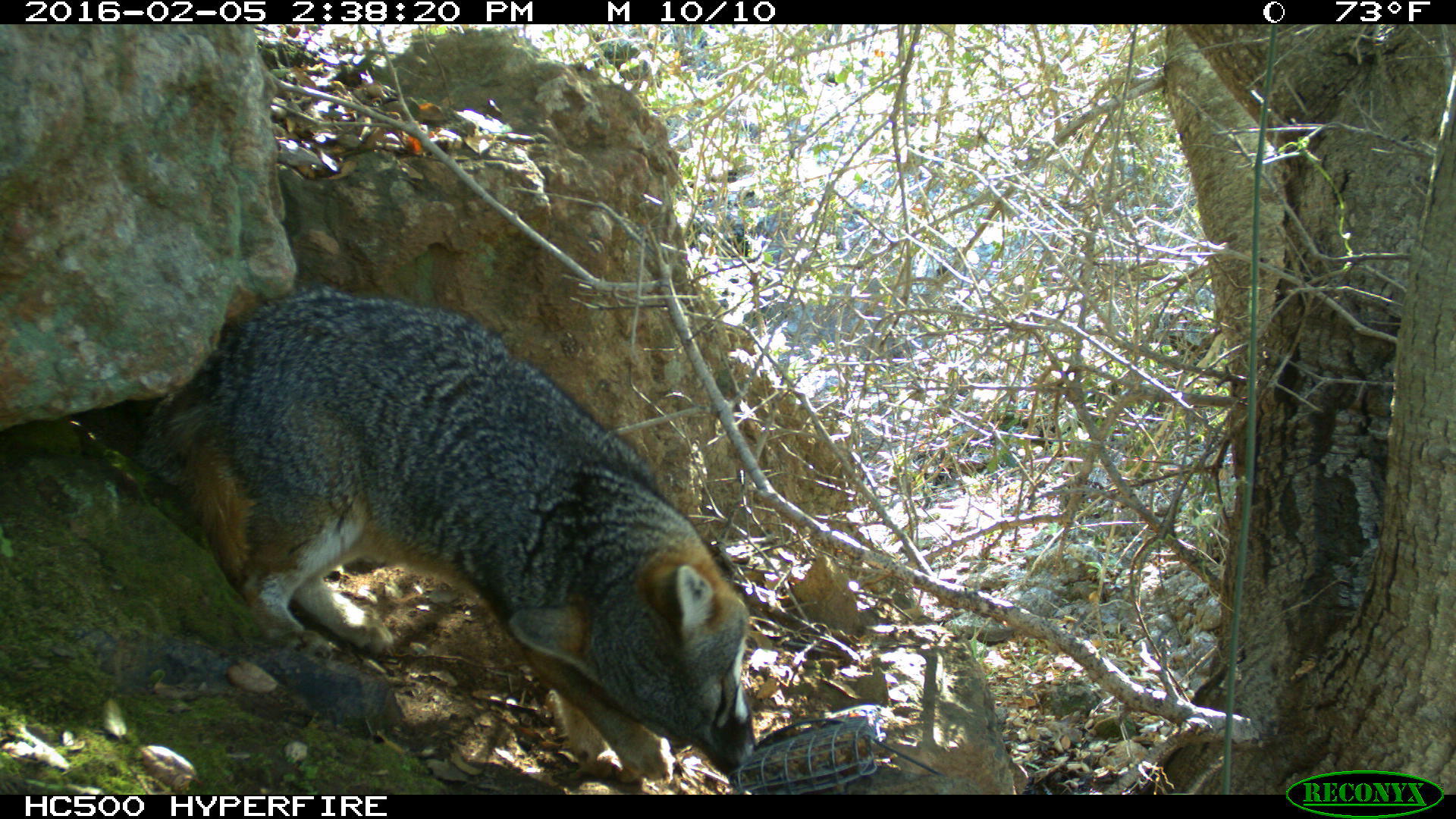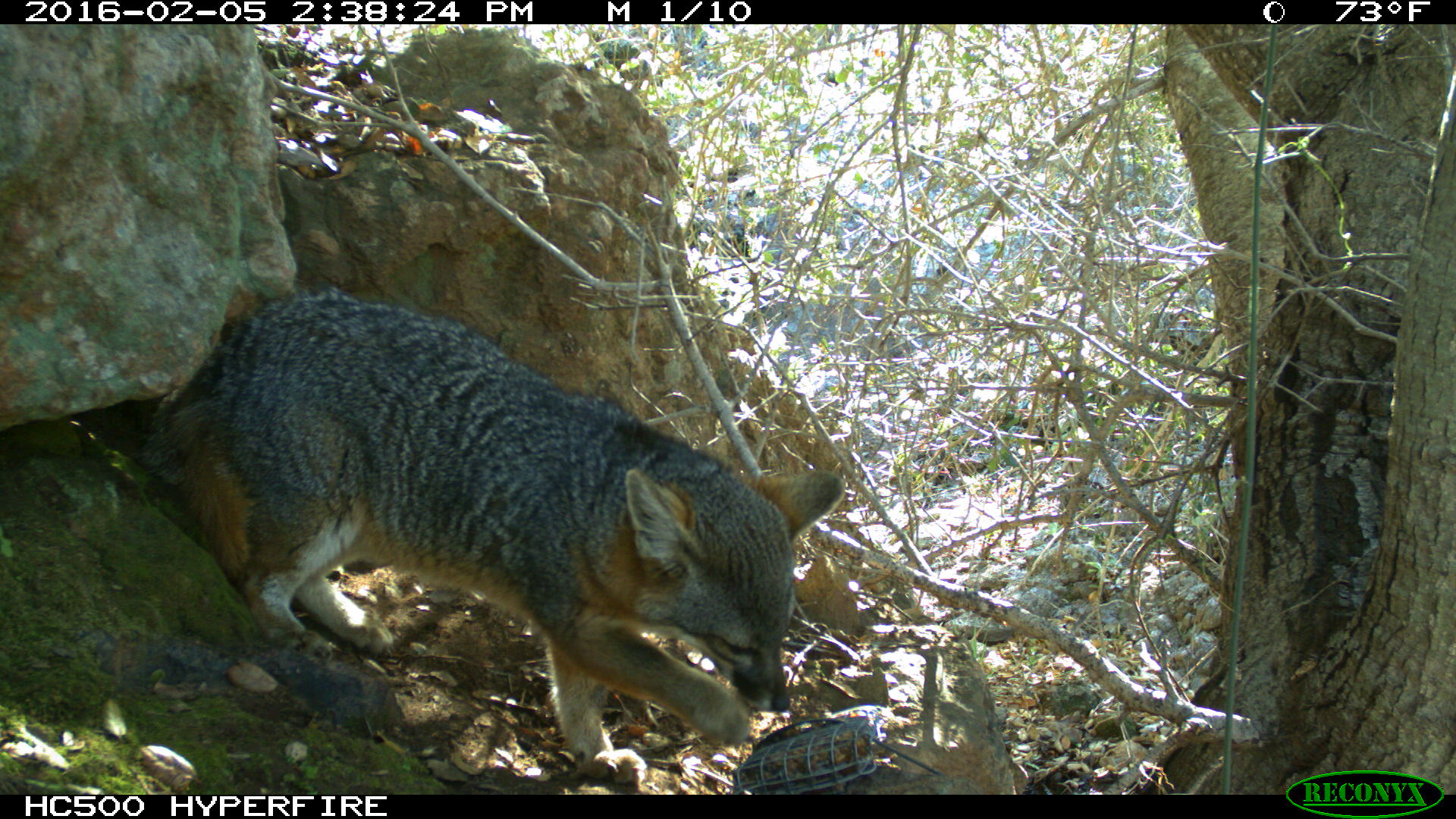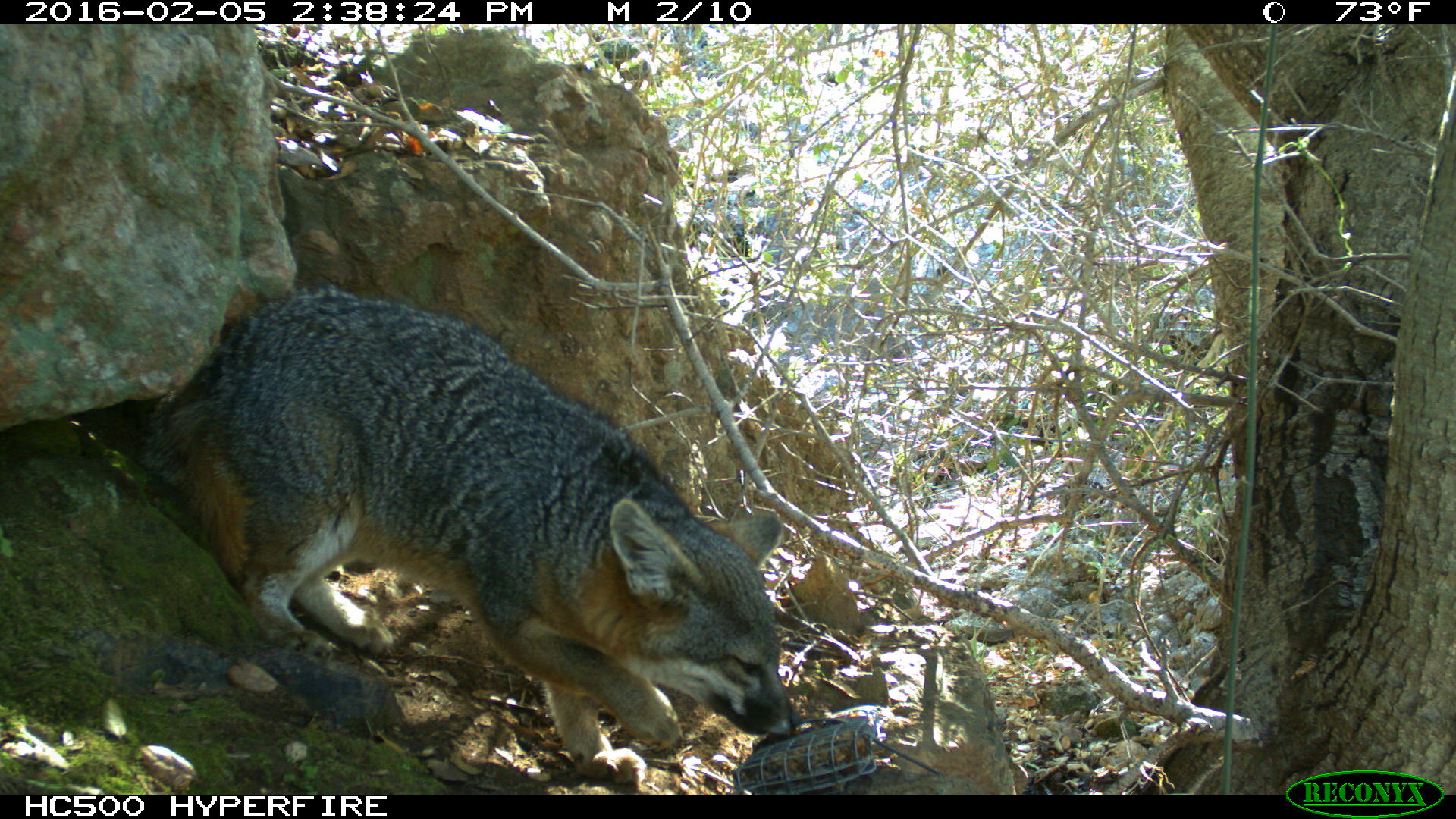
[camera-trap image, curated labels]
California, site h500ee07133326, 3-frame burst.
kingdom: Animalia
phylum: Chordata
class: Mammalia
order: Carnivora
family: Canidae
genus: Urocyon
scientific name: Urocyon littoralis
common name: island fox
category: fox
Fox (island fox) (Urocyon littoralis).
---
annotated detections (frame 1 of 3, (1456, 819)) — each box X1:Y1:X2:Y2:
fox: 129:282:755:784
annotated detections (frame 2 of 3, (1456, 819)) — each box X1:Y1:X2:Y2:
fox: 136:293:846:786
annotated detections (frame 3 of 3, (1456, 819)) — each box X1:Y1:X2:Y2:
fox: 136:282:802:783